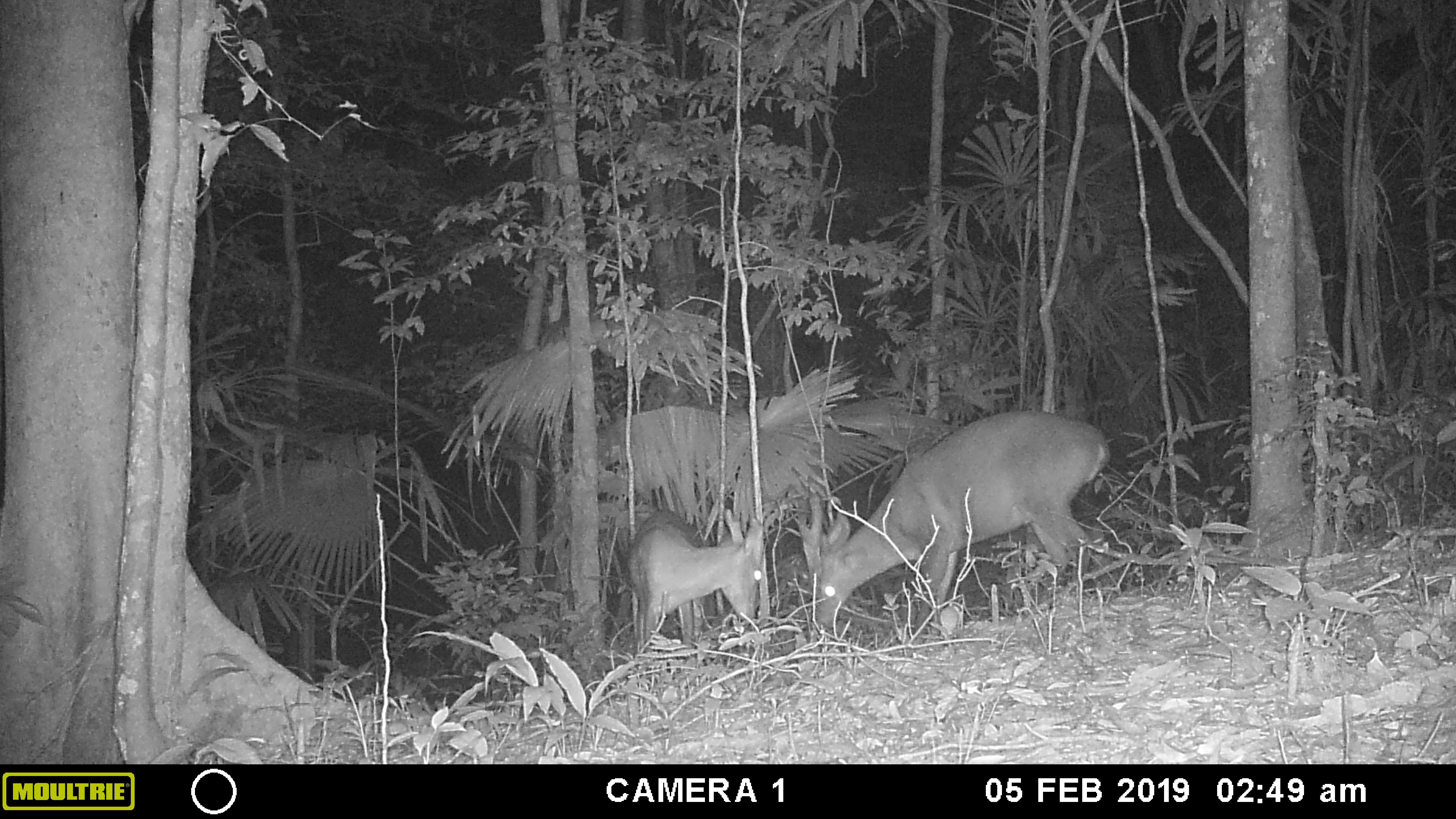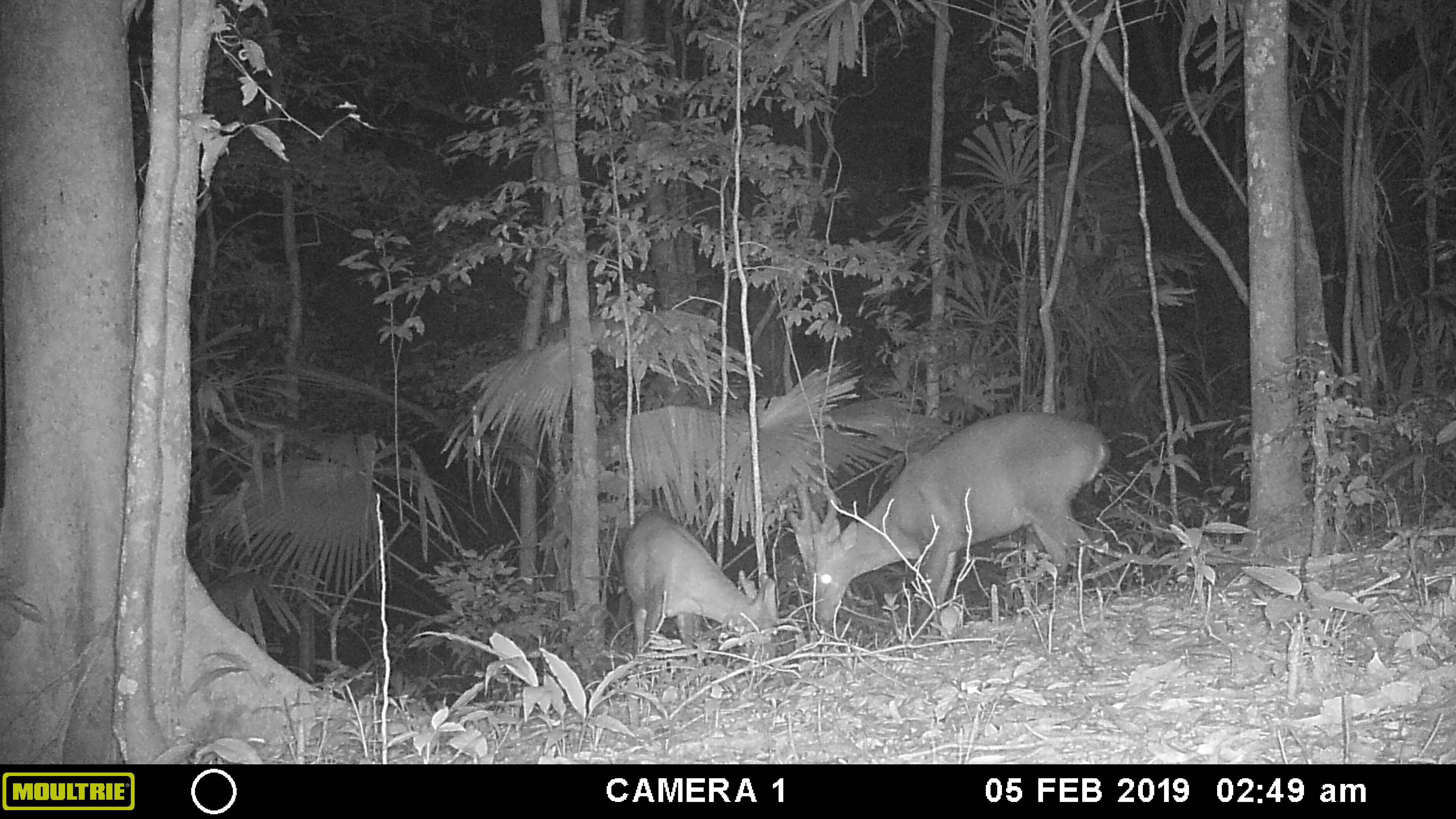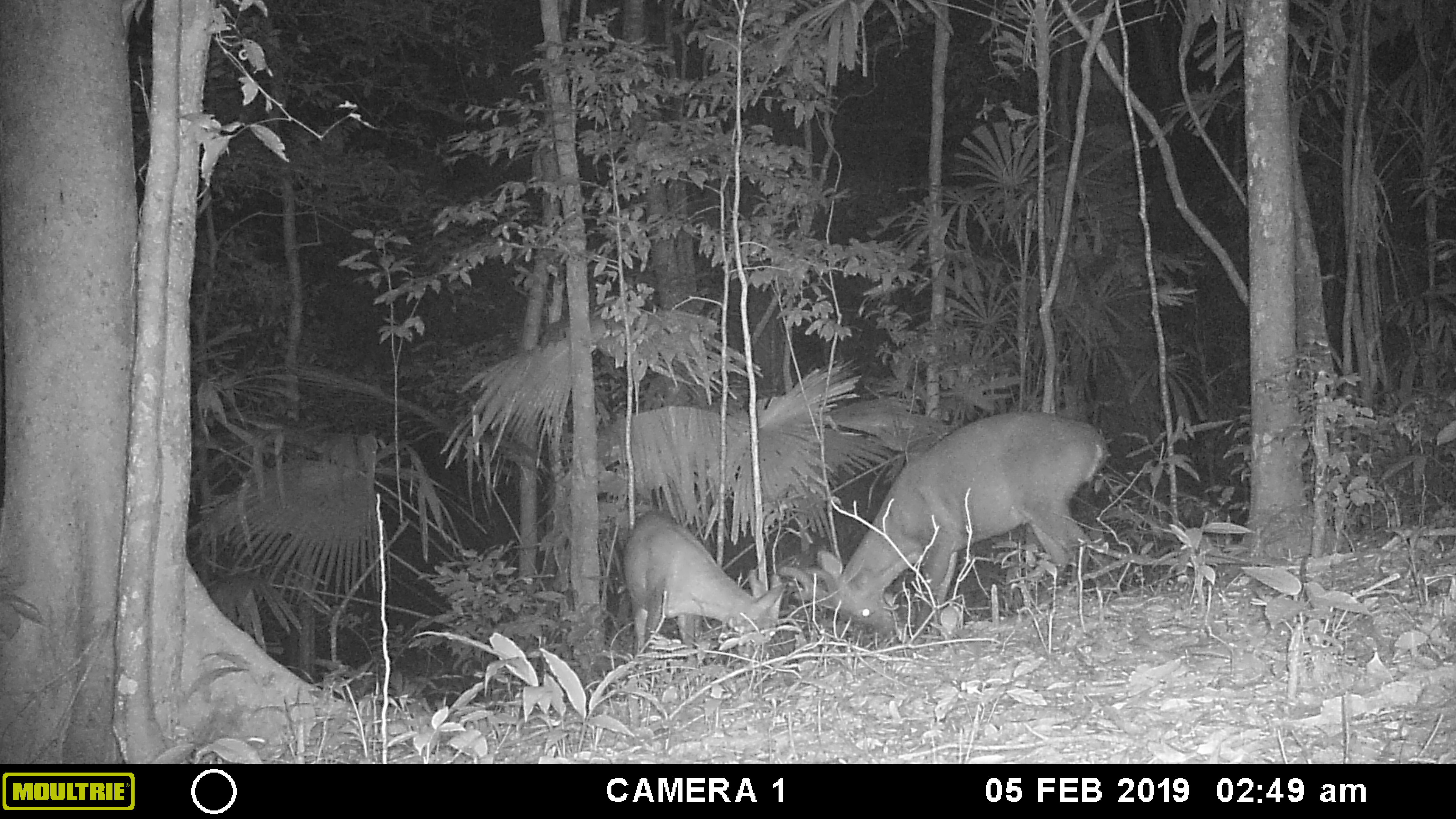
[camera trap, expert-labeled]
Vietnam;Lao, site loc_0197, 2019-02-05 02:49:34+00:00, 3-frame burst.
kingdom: Animalia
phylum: Chordata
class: Mammalia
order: Artiodactyla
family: Cervidae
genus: Muntiacus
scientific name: Muntiacus vuquangensis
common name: large-antlered muntjac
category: large antlered muntjac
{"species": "large antlered muntjac (large-antlered muntjac) (Muntiacus vuquangensis)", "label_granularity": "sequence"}